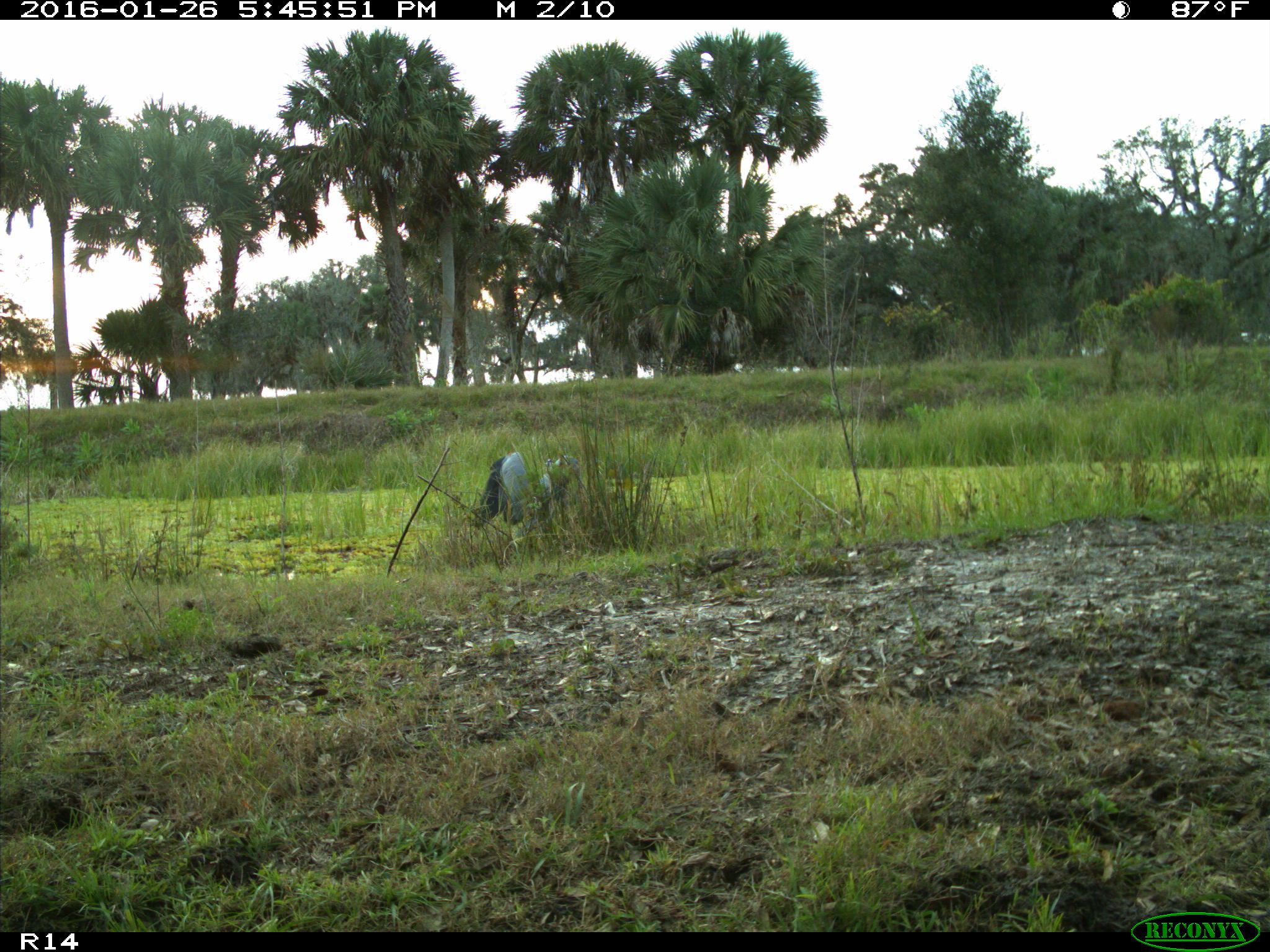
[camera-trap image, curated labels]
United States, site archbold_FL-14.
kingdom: Animalia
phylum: Chordata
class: Aves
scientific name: Aves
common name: birds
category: unidentified bird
Unidentified bird (birds) (Aves).